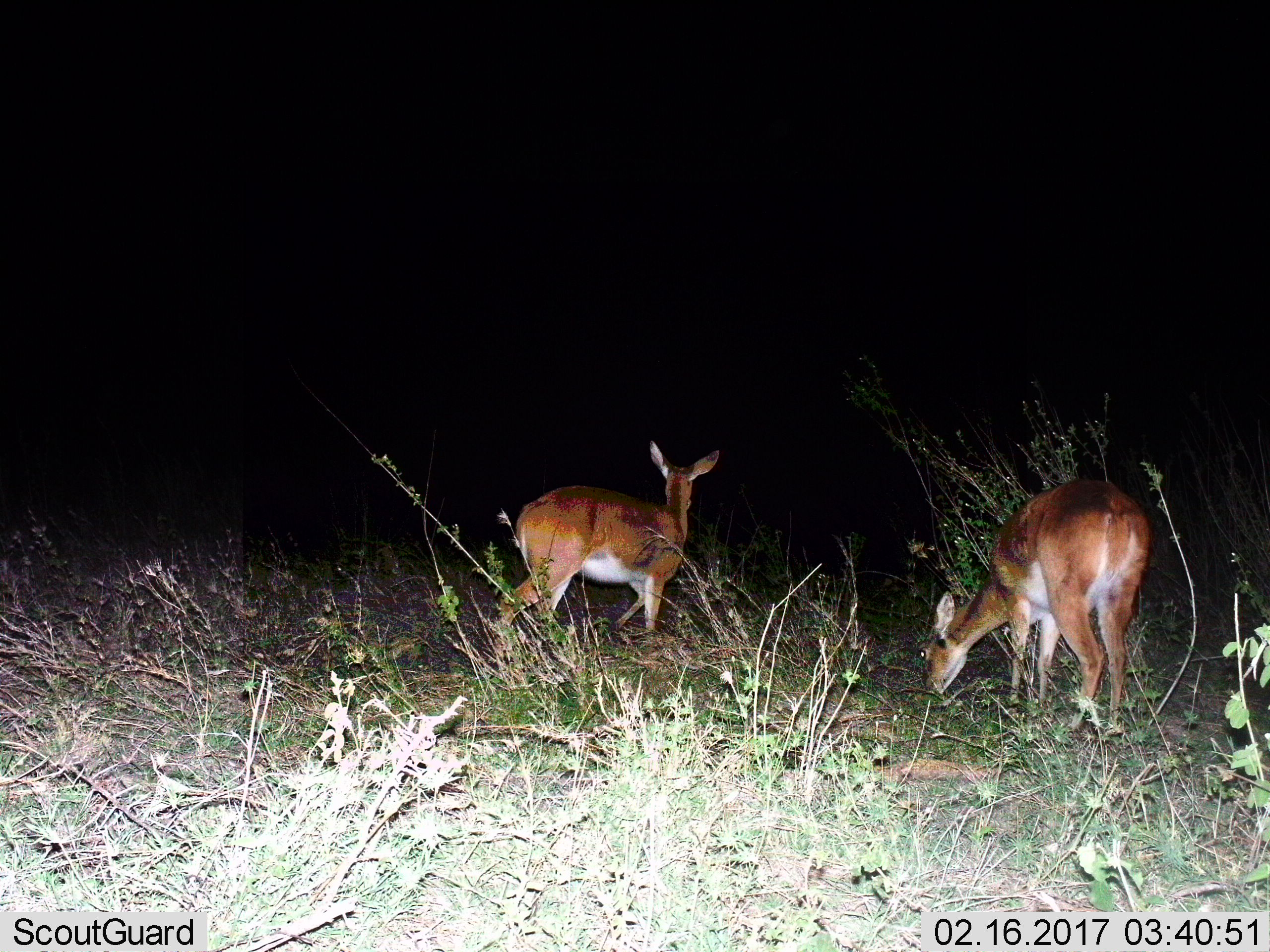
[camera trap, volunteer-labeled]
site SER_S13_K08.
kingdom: Animalia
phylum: Chordata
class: Mammalia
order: Artiodactyla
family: Bovidae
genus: Redunca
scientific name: Redunca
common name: reedbuck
Reedbuck (Redunca), count 2. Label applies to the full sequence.